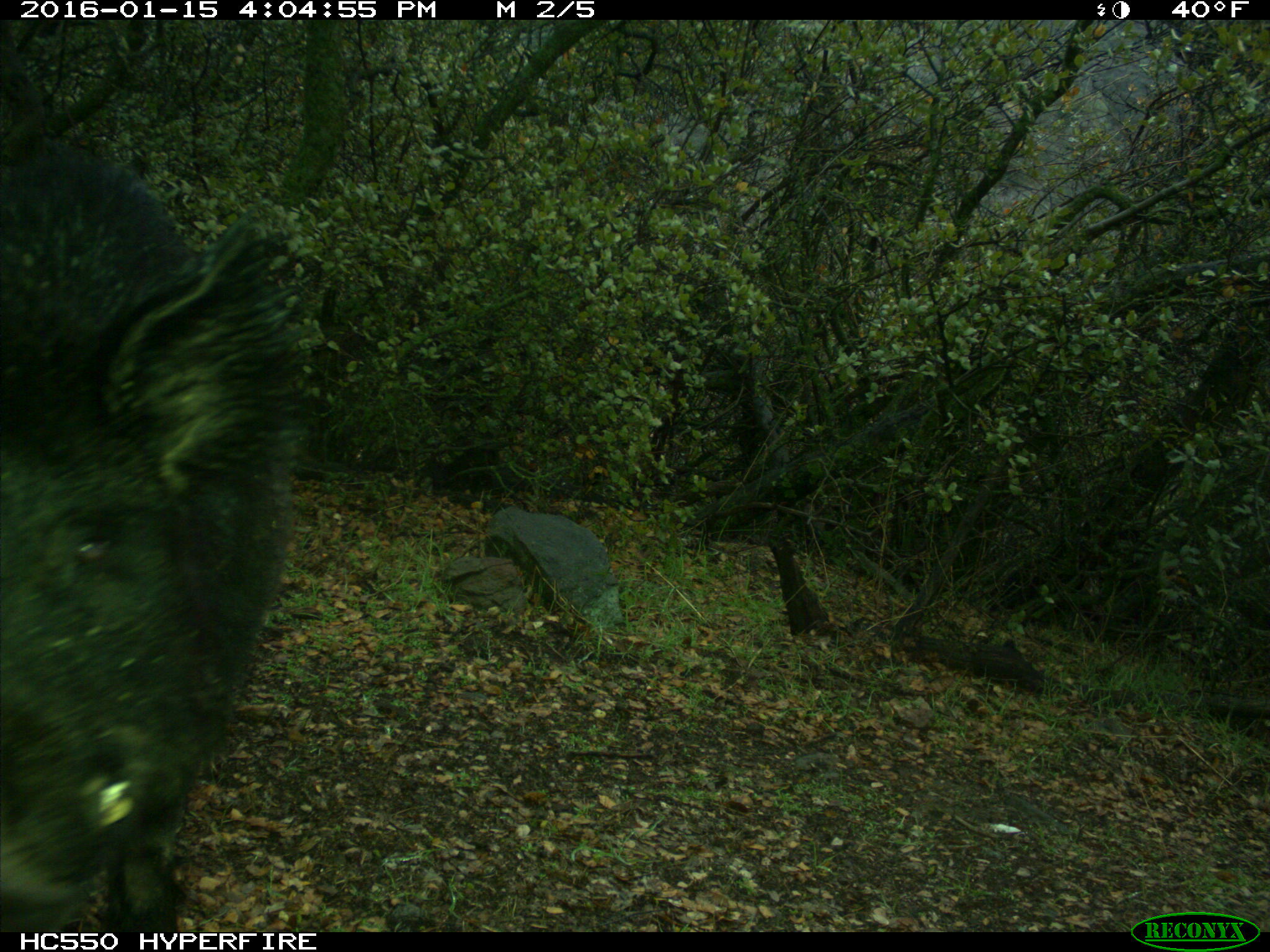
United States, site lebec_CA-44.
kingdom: Animalia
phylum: Chordata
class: Mammalia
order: Artiodactyla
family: Suidae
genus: Sus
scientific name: Sus scrofa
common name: wild boar